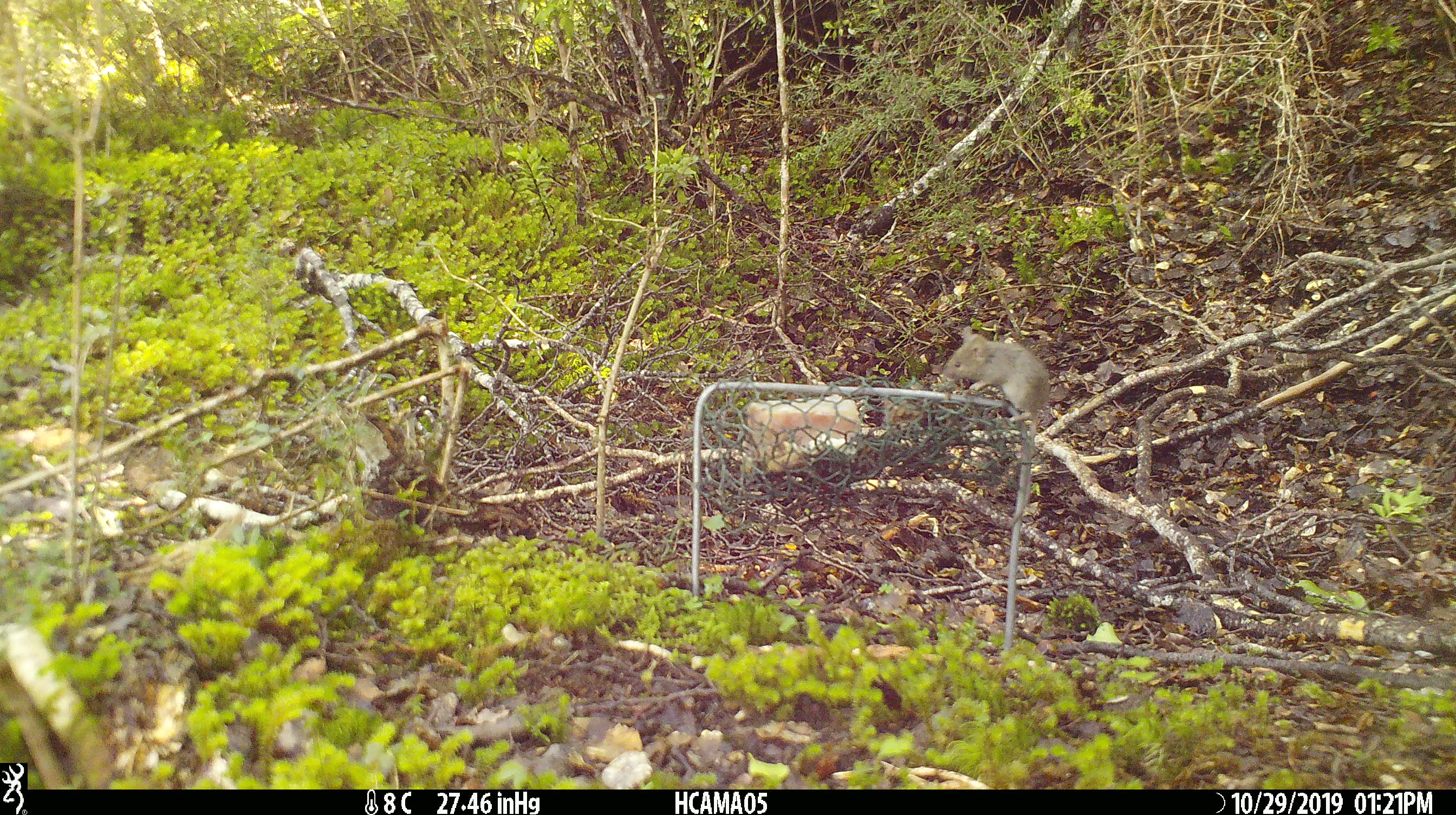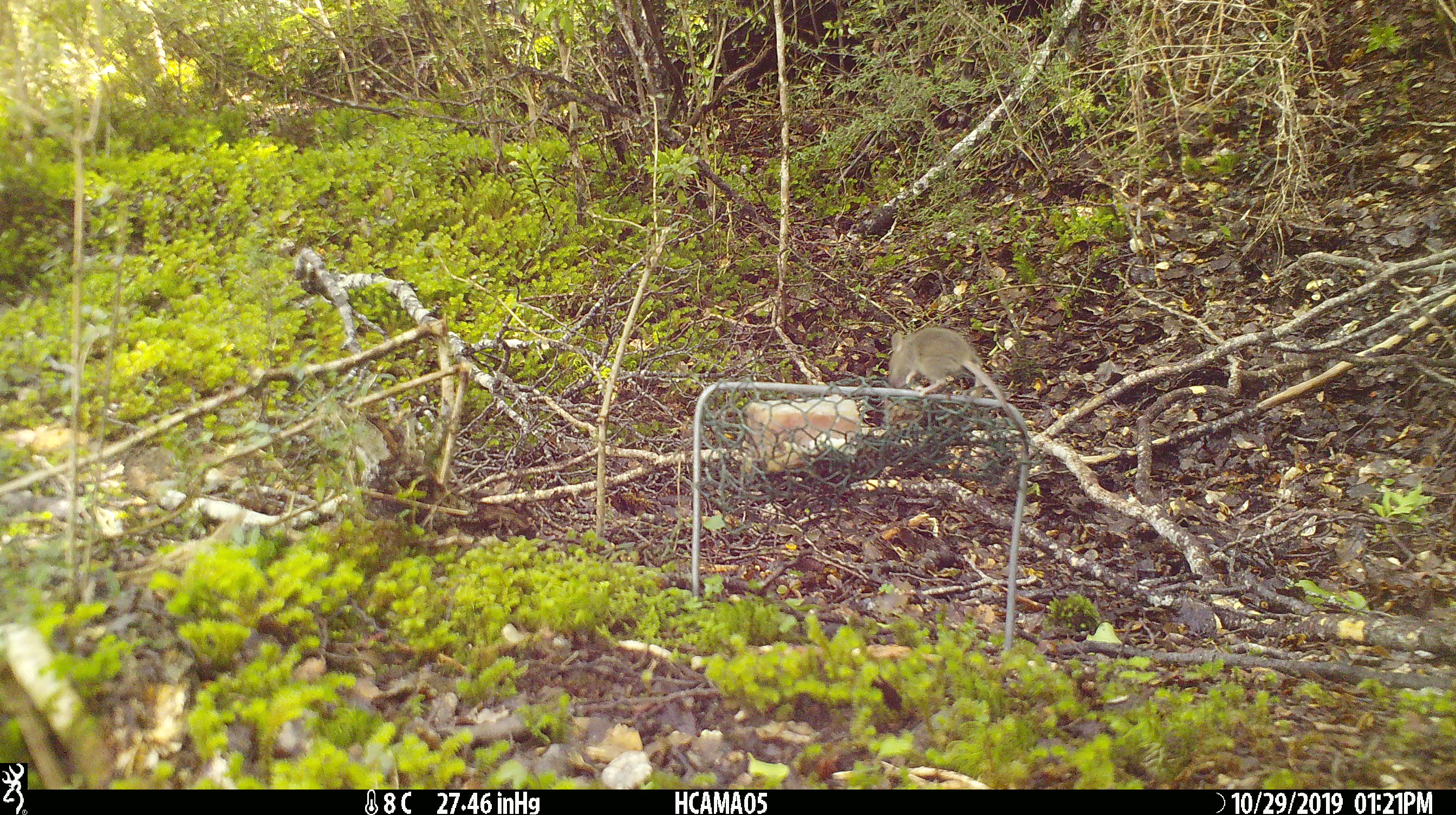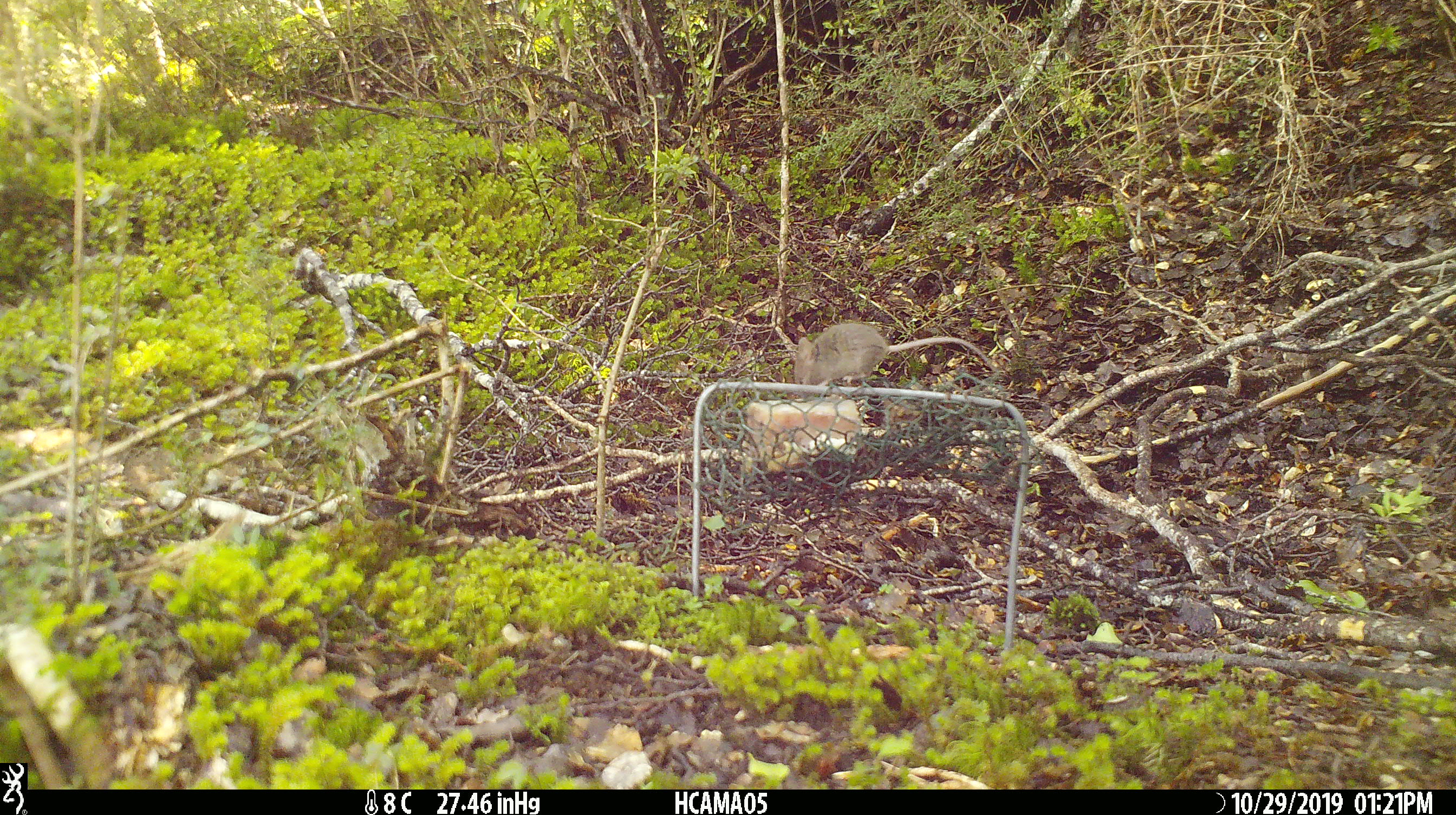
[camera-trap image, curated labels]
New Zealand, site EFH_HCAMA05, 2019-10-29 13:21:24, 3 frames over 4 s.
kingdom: Animalia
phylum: Chordata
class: Mammalia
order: Rodentia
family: Muridae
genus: Mus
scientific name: Mus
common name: mouse